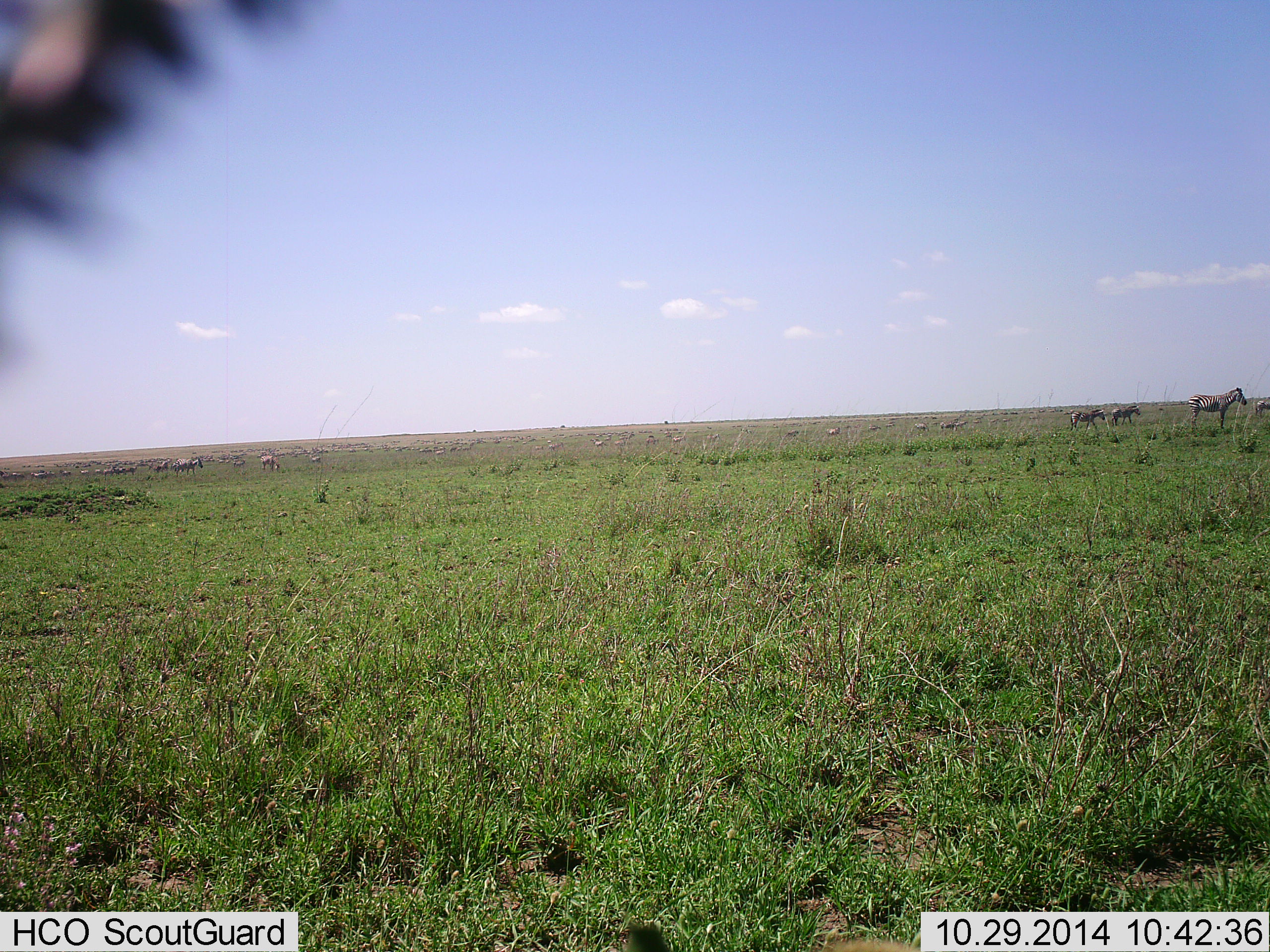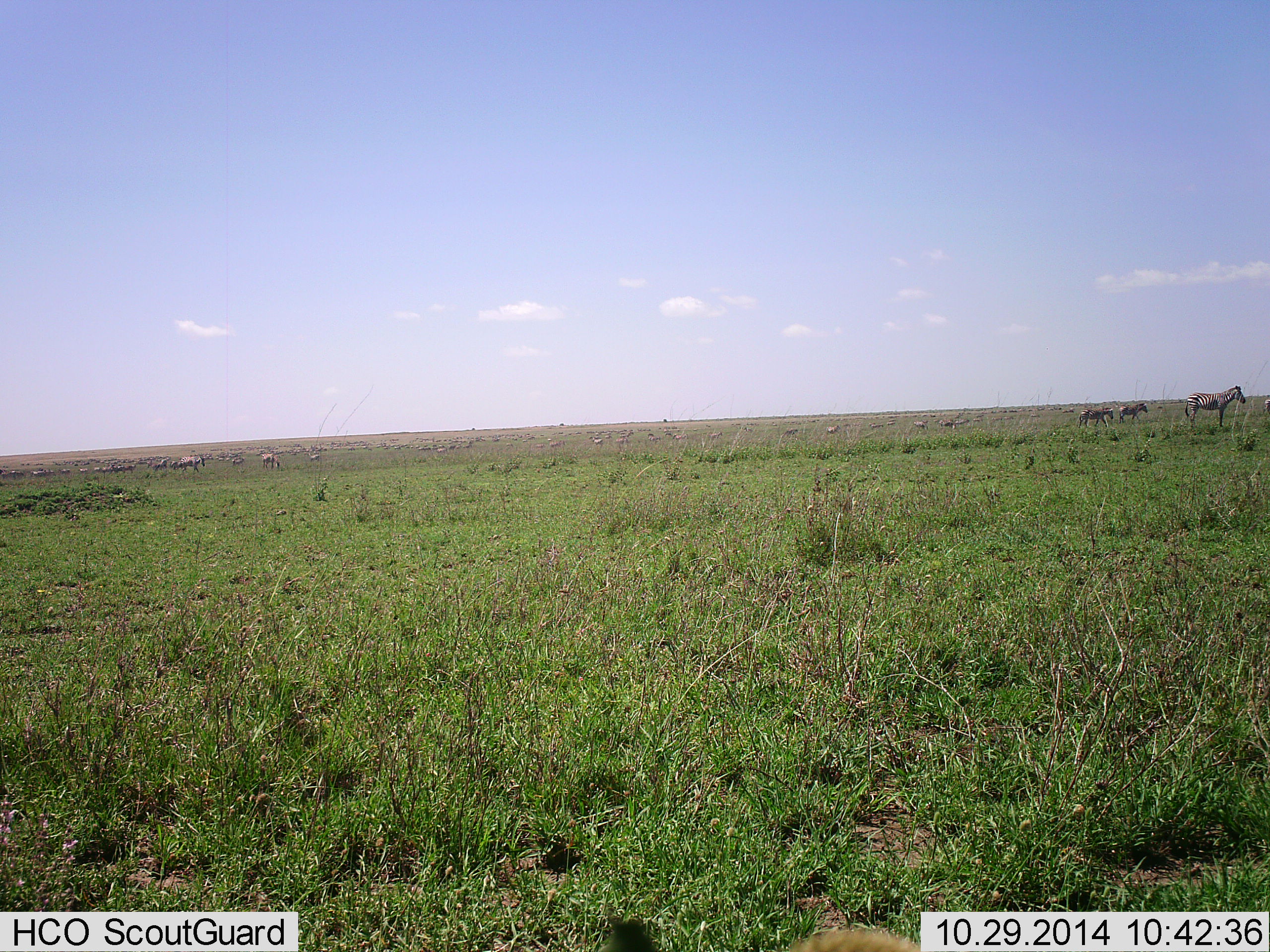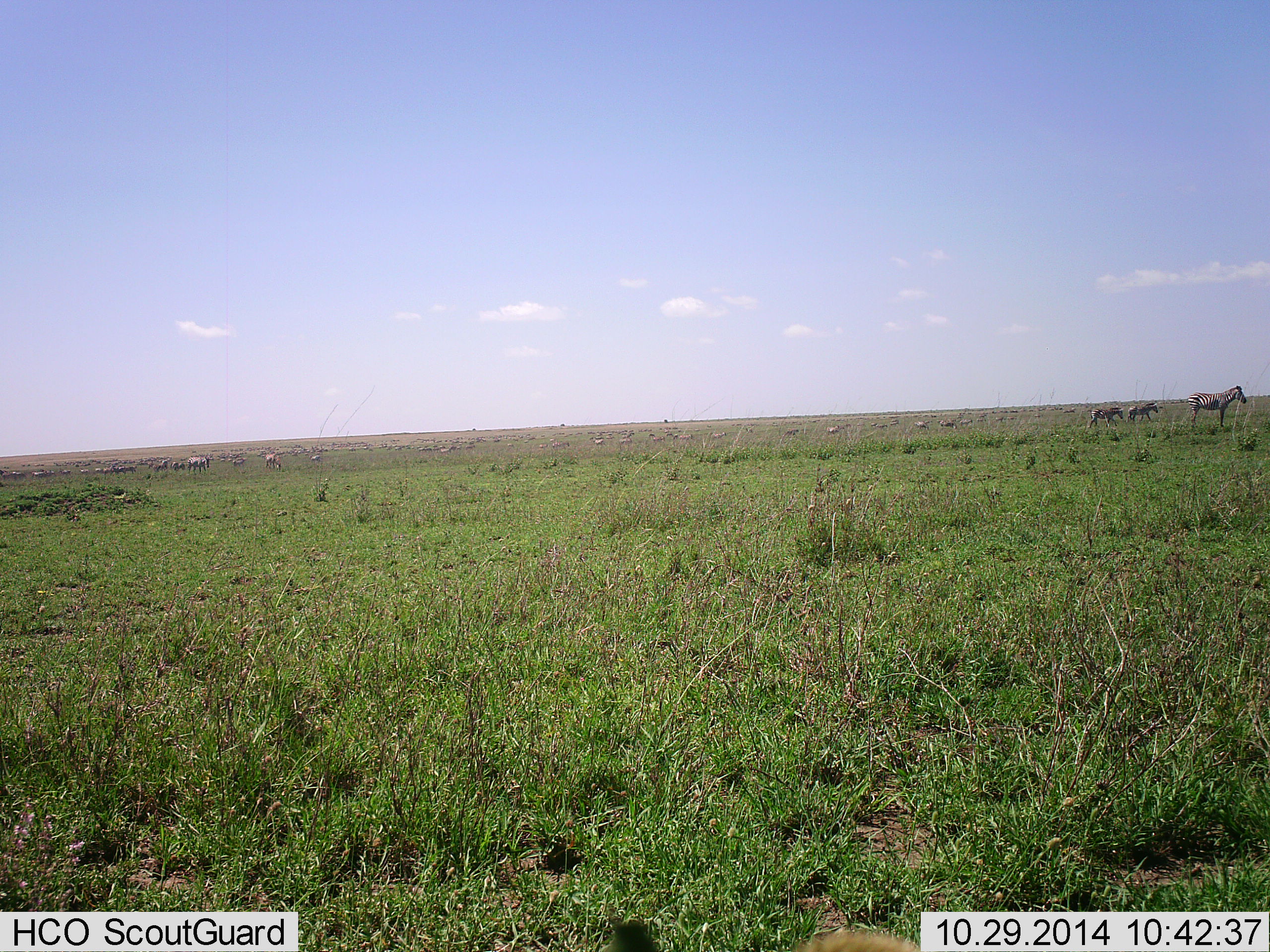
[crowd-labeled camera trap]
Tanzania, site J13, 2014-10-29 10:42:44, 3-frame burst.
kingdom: Animalia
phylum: Chordata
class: Mammalia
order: Perissodactyla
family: Equidae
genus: Equus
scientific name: Equus quagga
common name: plains zebra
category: zebra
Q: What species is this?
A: Zebra (plains zebra) (Equus quagga).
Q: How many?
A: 6.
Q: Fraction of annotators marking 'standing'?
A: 40%.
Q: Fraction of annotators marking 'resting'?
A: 0%.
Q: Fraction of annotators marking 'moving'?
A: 90%.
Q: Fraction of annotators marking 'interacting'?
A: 0%.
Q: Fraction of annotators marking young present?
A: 0%.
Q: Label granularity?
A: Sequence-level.